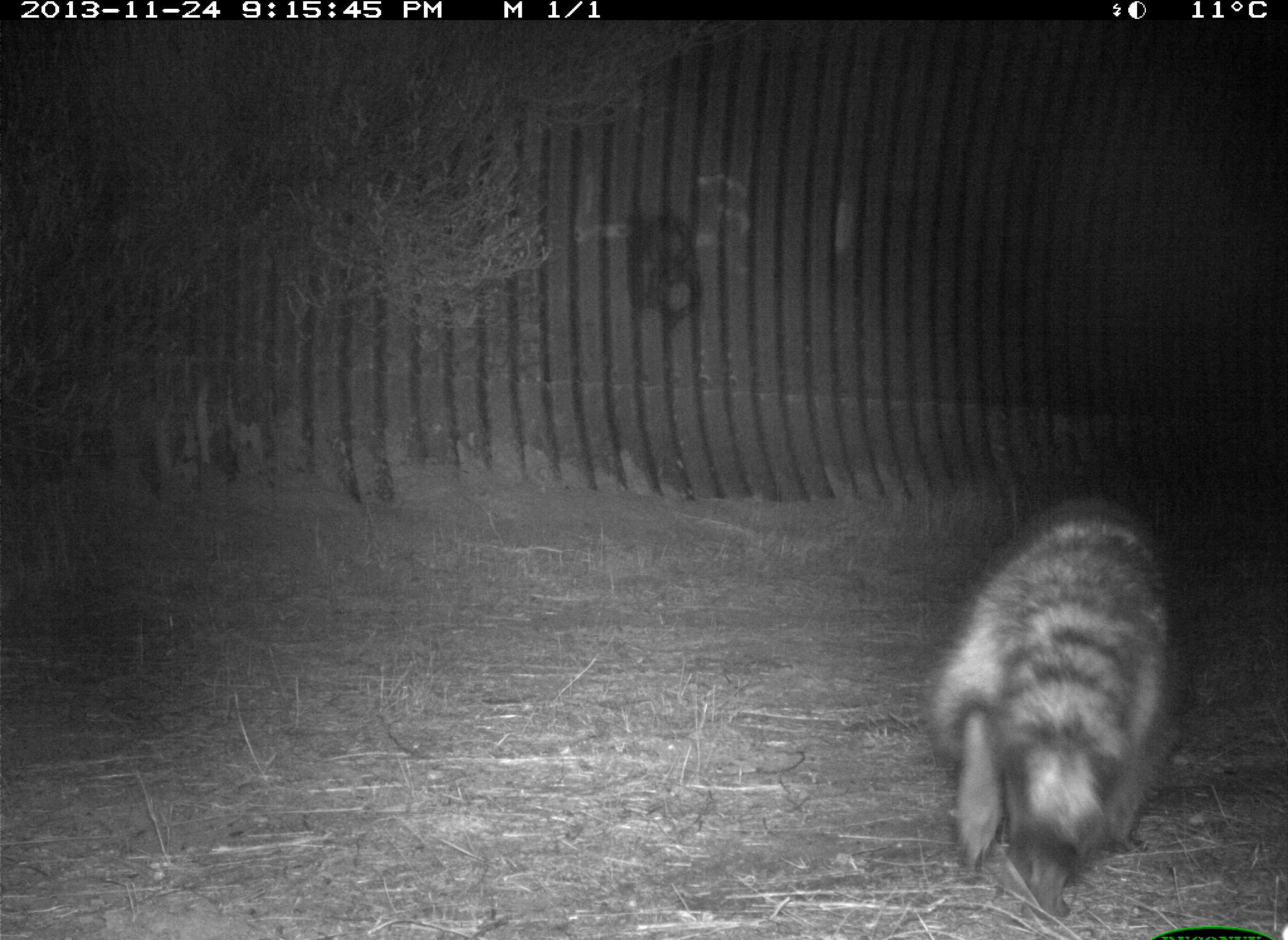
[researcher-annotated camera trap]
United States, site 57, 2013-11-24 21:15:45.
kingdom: Animalia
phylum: Chordata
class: Mammalia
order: Carnivora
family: Procyonidae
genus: Procyon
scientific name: Procyon lotor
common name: raccoon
Raccoon (Procyon lotor).